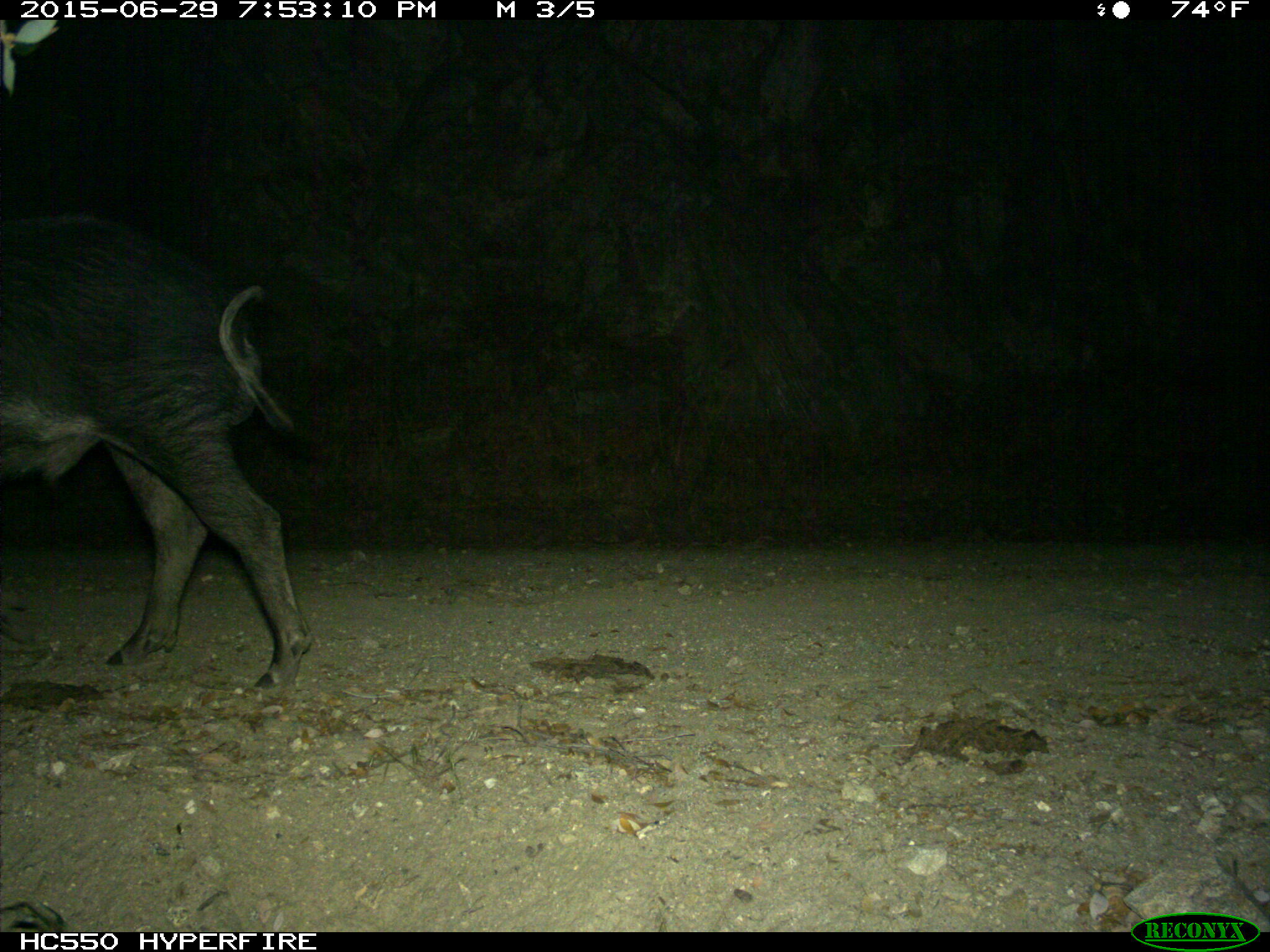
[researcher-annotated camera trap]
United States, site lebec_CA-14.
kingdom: Animalia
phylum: Chordata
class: Mammalia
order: Artiodactyla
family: Suidae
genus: Sus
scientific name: Sus scrofa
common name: wild boar